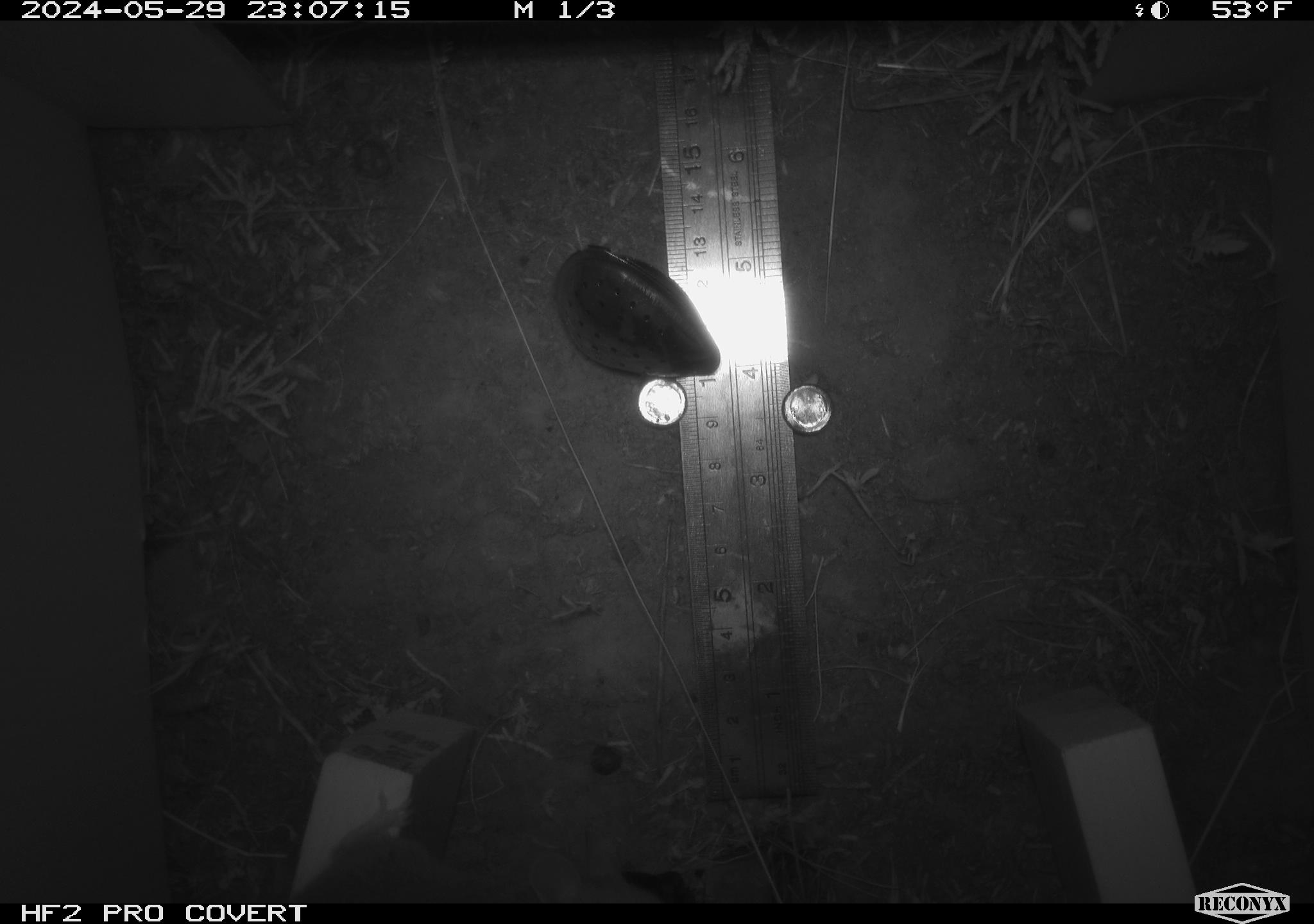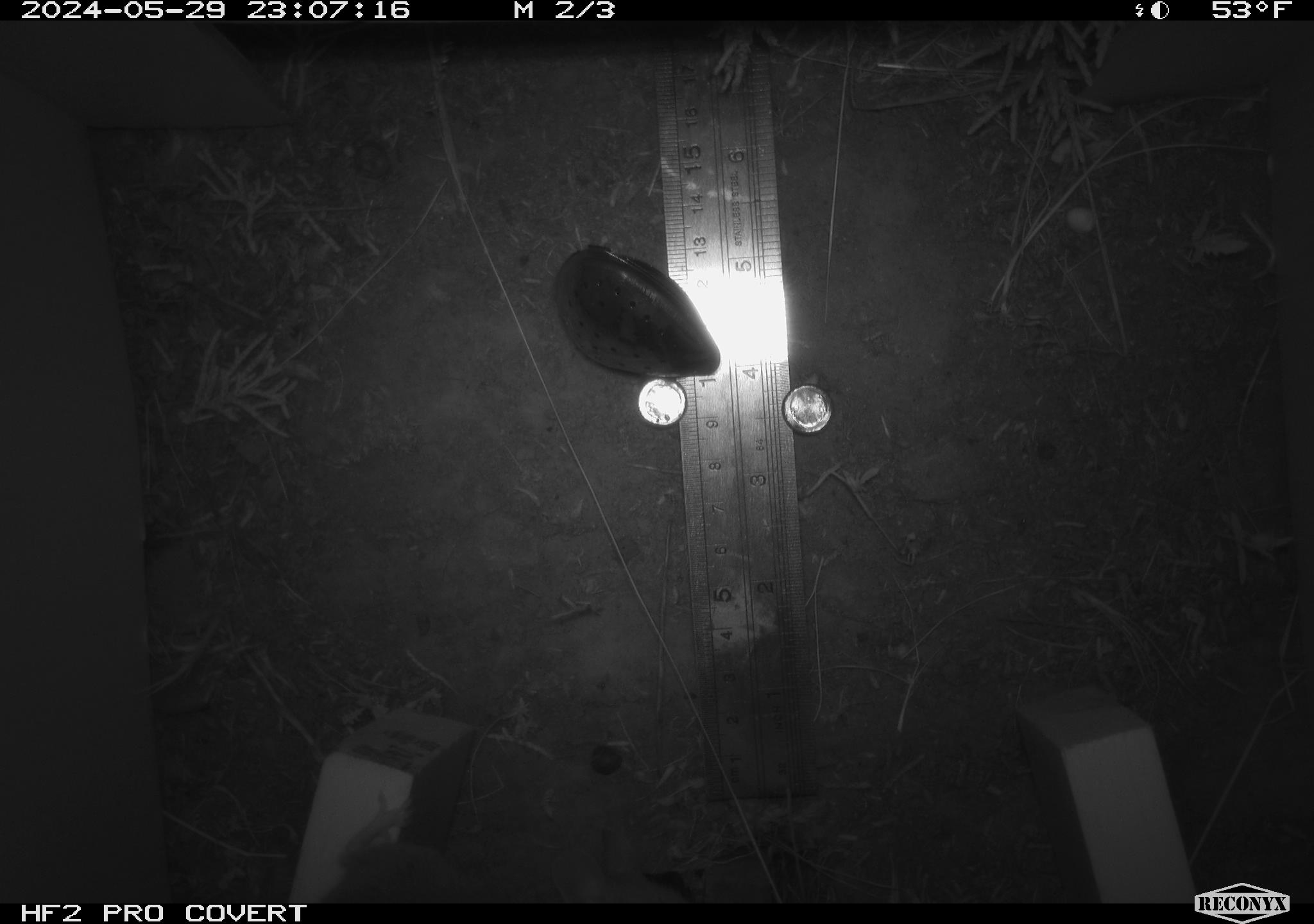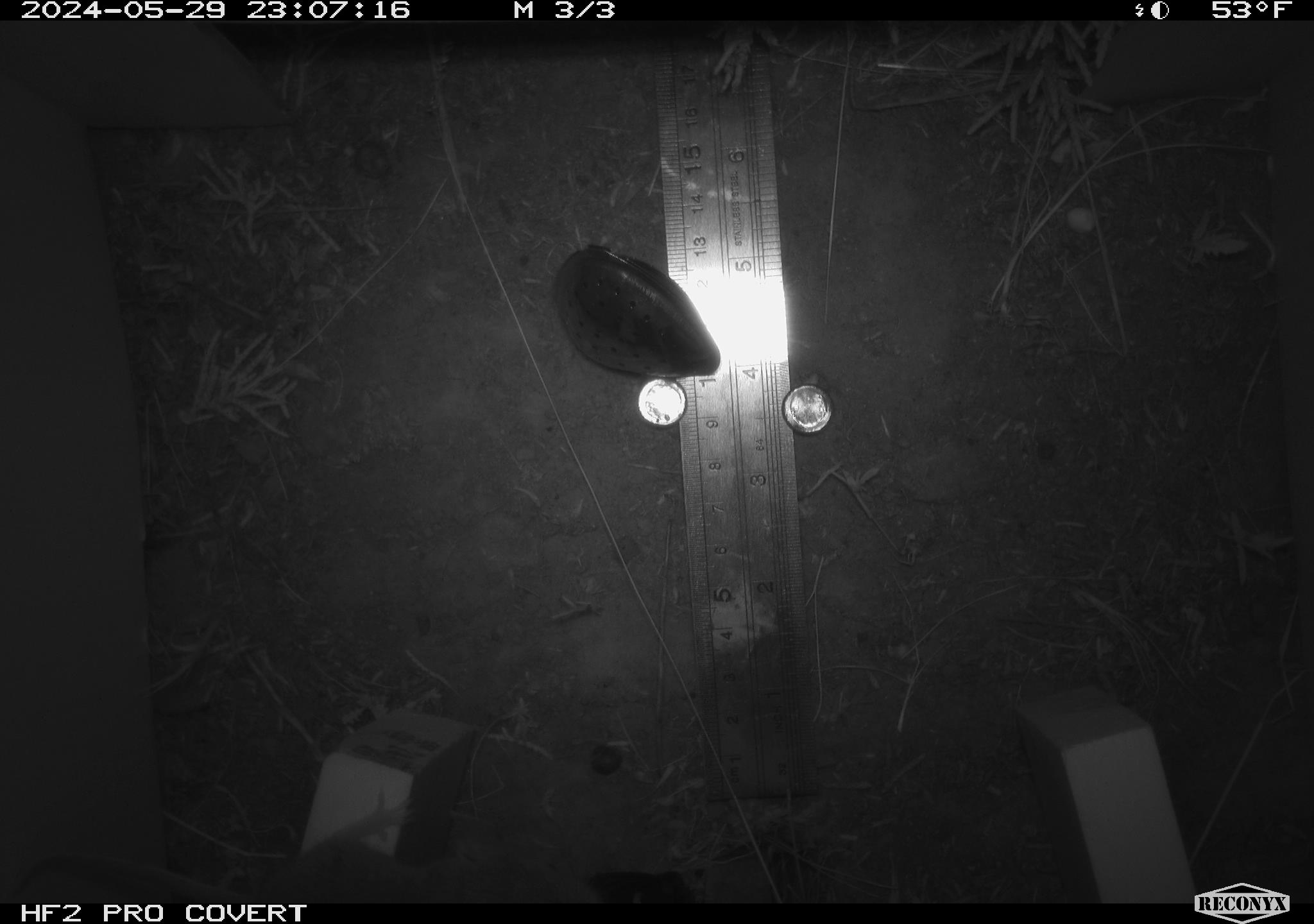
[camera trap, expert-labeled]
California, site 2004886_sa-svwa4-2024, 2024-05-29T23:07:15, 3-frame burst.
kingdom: Animalia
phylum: Chordata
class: Mammalia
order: Rodentia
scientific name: Rodentia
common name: mouse species